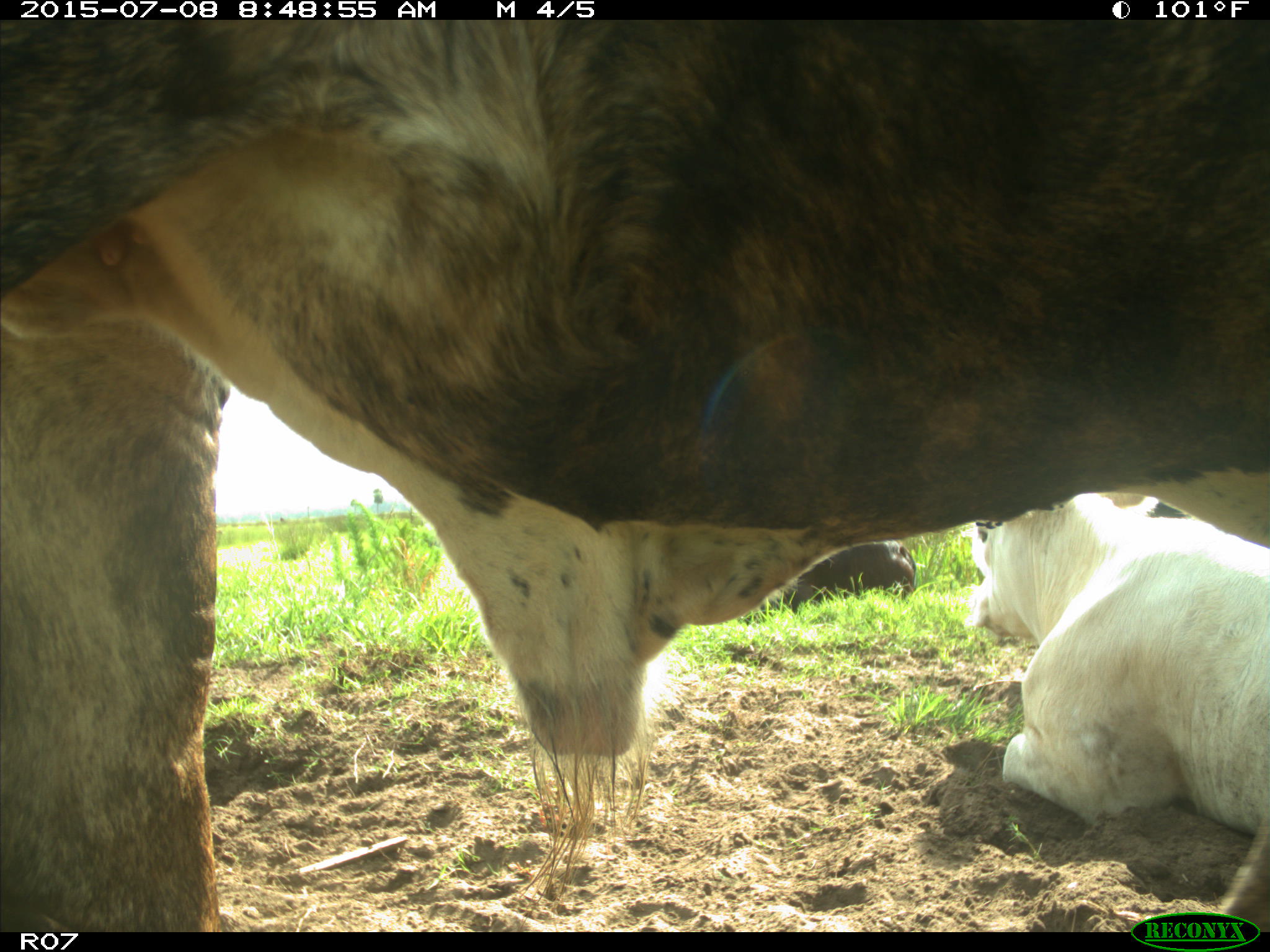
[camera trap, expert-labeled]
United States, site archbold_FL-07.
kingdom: Animalia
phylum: Chordata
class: Mammalia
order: Artiodactyla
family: Bovidae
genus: Bos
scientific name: Bos taurus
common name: domestic cow